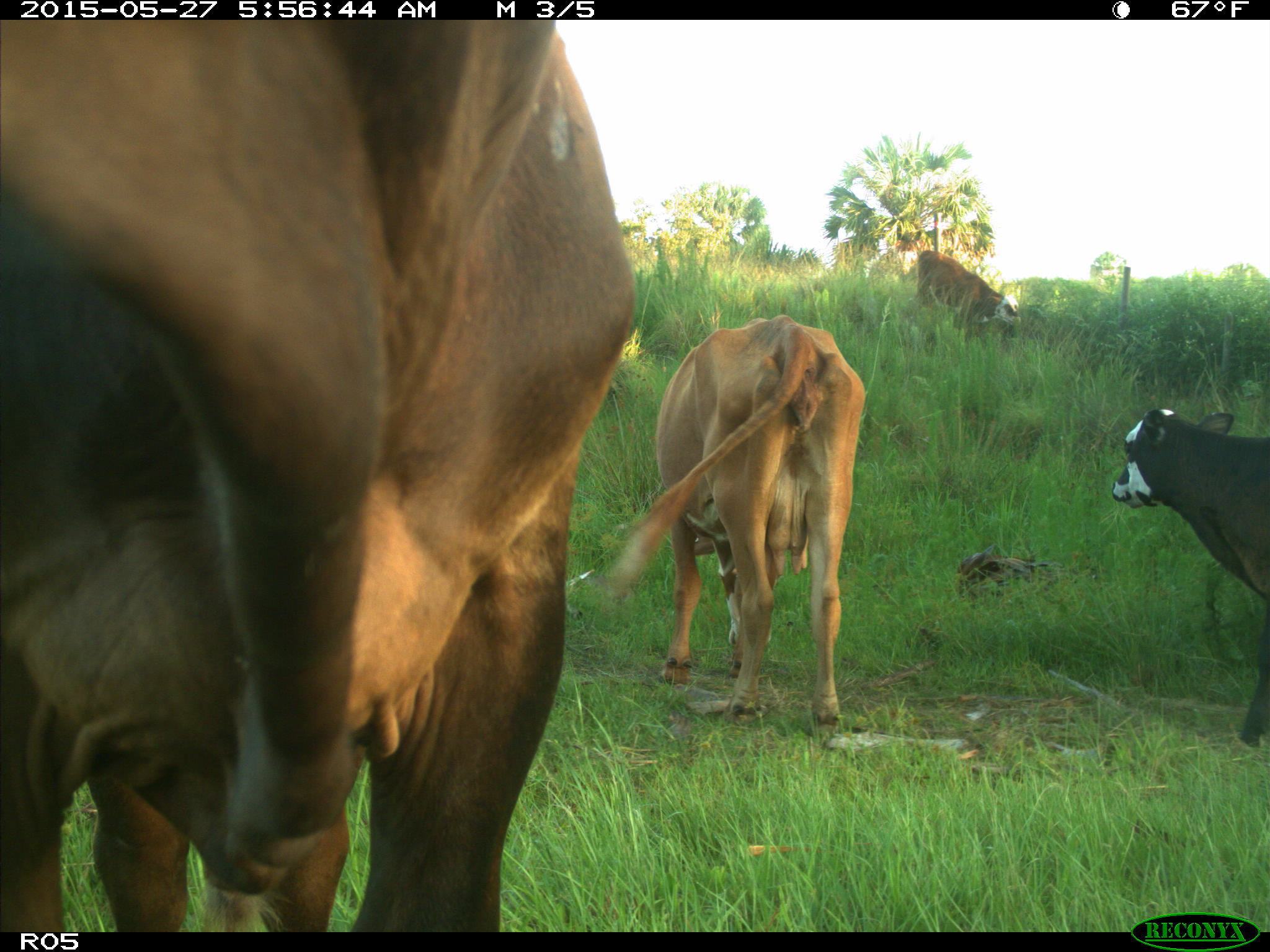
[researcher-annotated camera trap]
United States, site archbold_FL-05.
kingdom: Animalia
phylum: Chordata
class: Mammalia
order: Artiodactyla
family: Bovidae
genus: Bos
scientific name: Bos taurus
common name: domestic cow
Bos taurus (domestic cow).